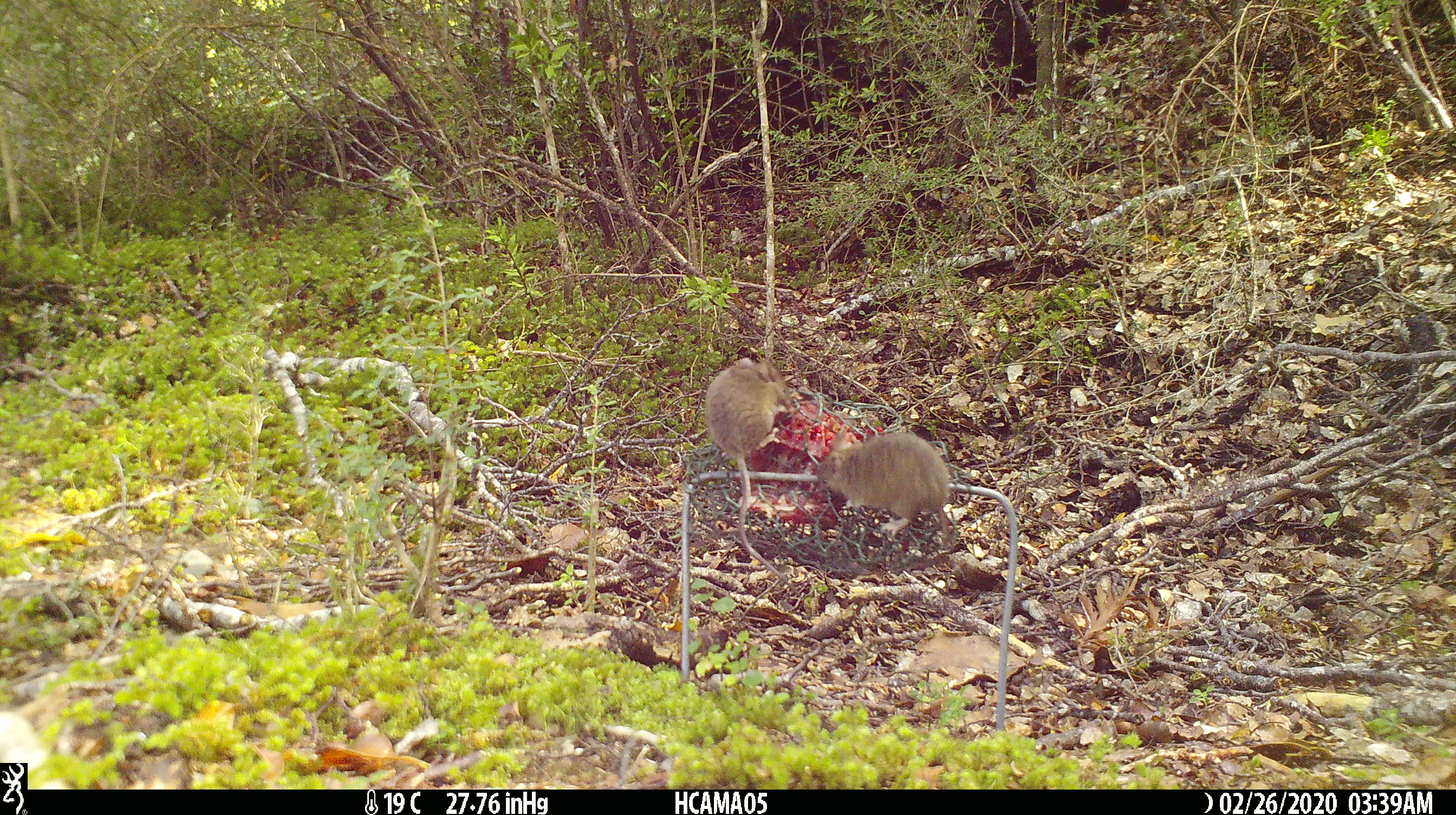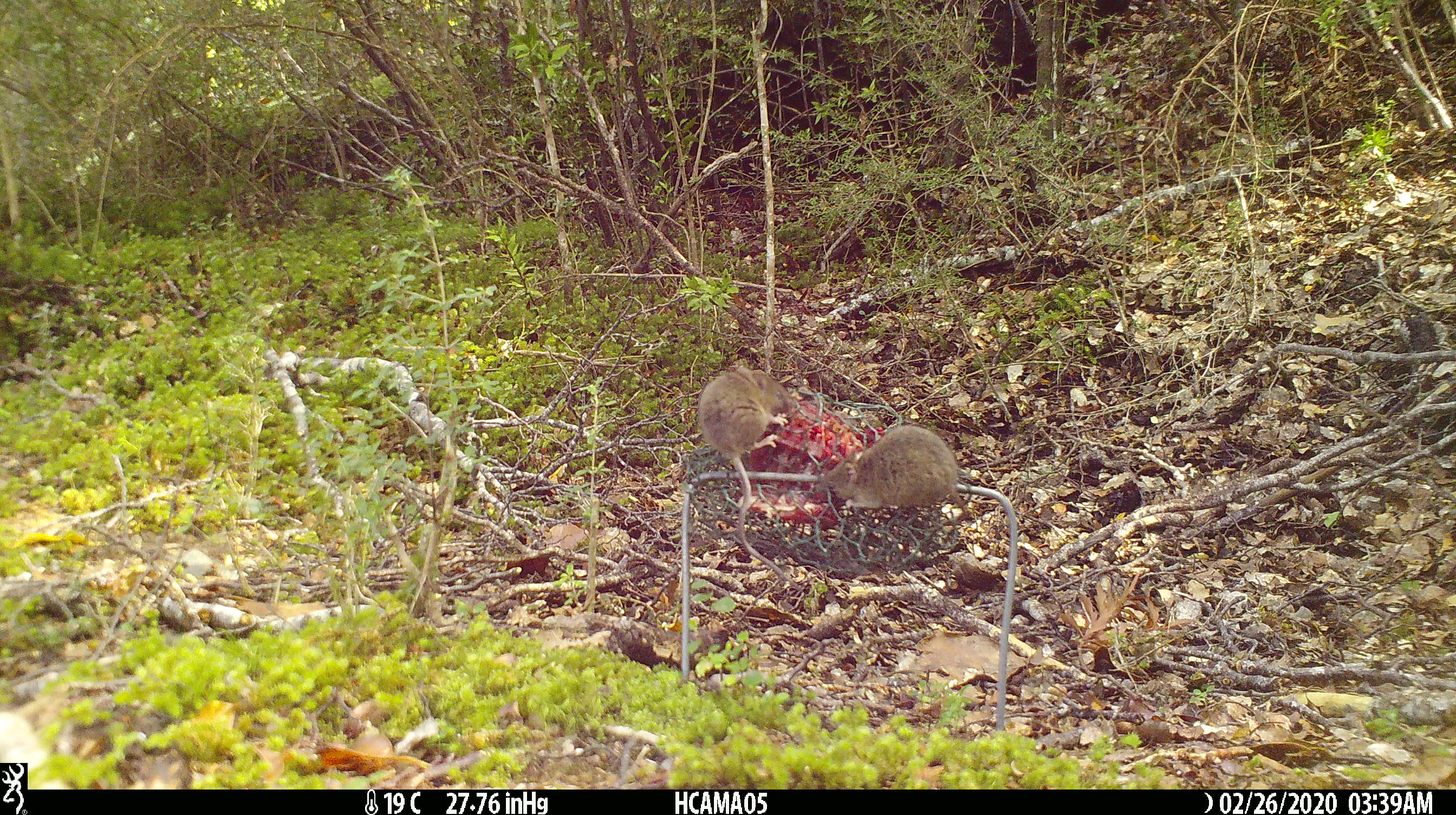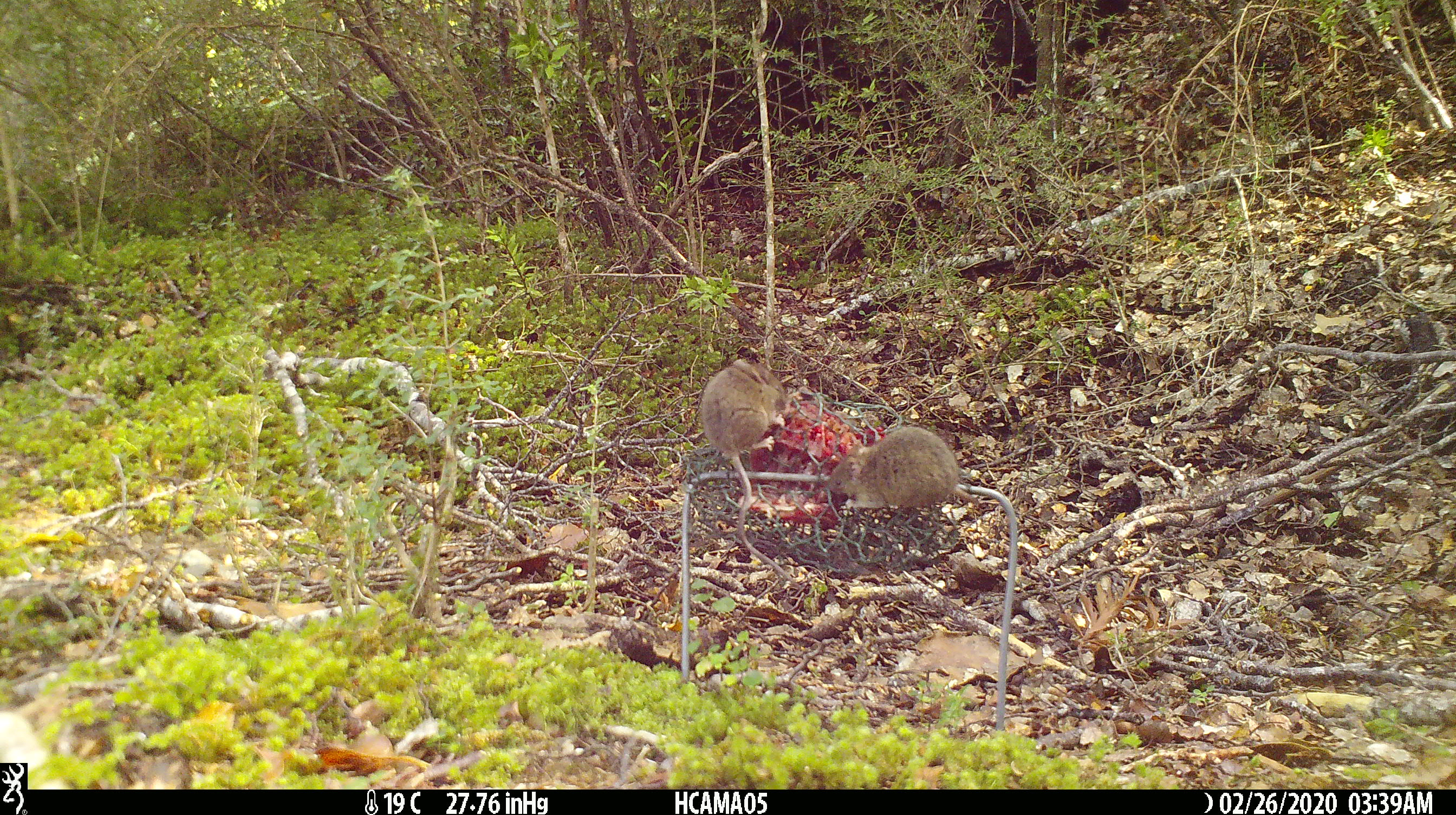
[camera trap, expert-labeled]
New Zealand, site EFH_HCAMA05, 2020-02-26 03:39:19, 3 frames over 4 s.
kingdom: Animalia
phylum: Chordata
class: Mammalia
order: Rodentia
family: Muridae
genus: Mus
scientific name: Mus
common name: mouse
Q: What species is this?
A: Mouse (Mus).